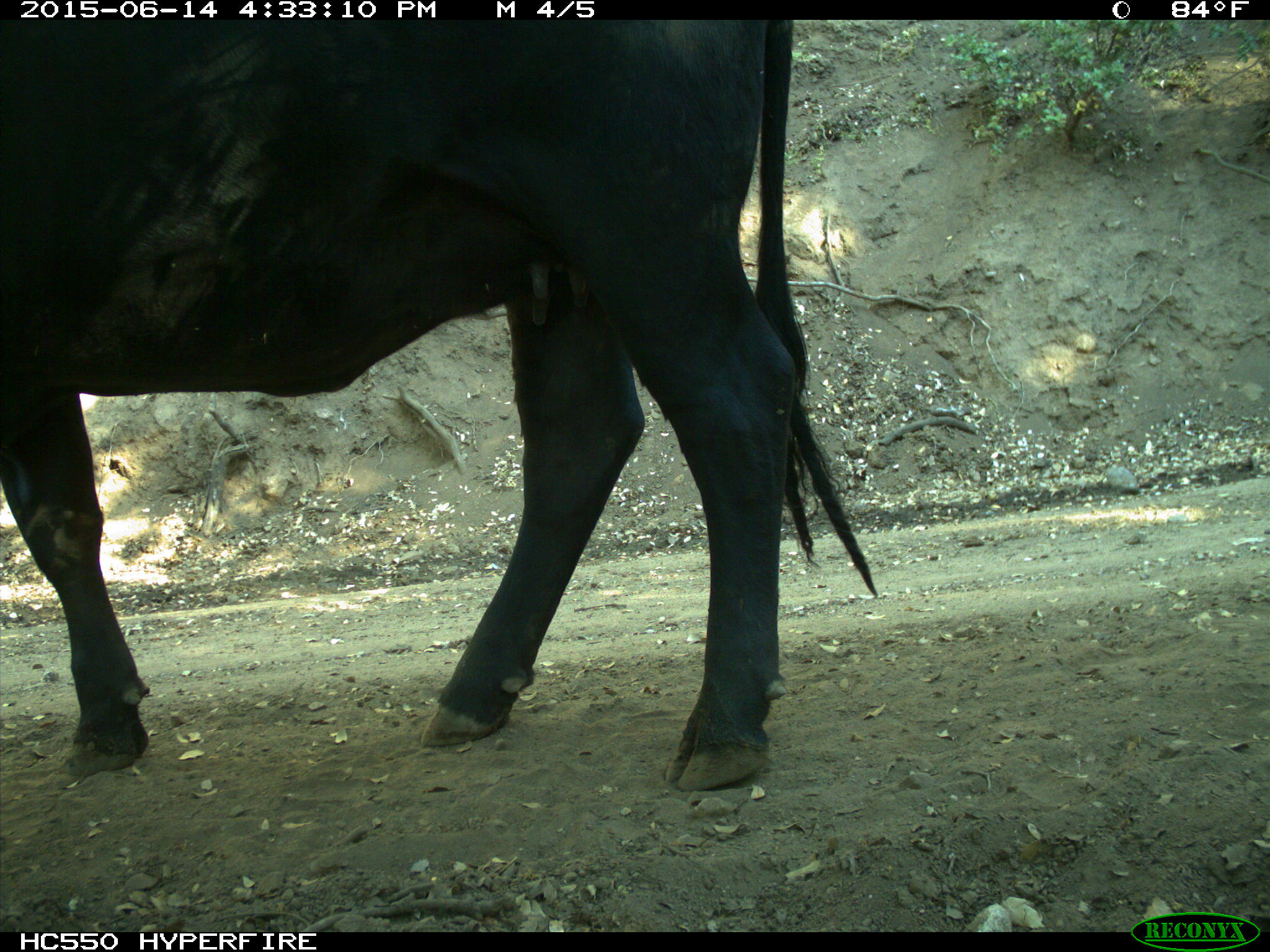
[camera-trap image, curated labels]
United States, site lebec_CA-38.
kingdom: Animalia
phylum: Chordata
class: Mammalia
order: Artiodactyla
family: Bovidae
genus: Bos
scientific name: Bos taurus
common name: domestic cow